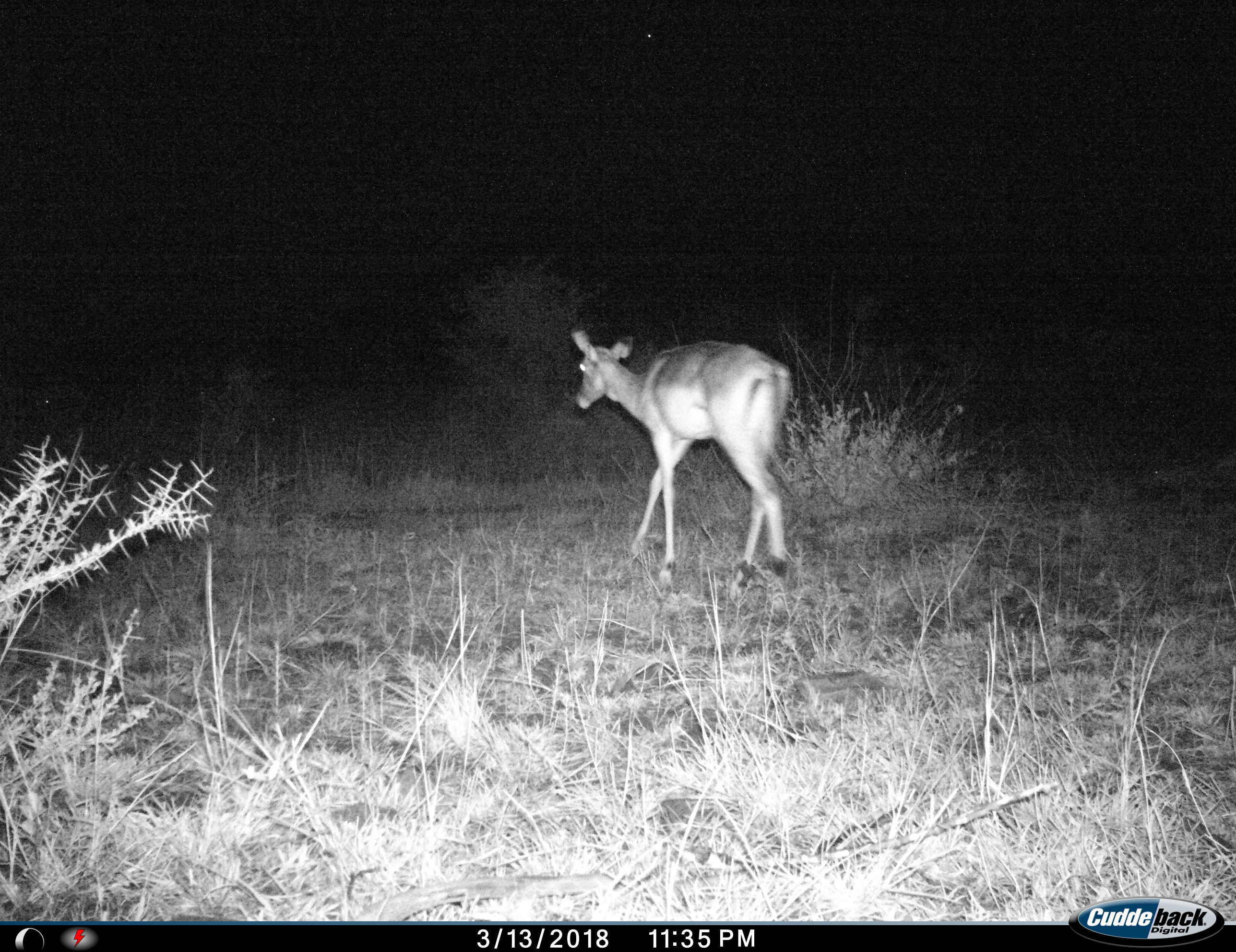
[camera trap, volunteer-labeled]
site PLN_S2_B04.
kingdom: Animalia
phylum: Chordata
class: Mammalia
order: Artiodactyla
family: Bovidae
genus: Aepyceros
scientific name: Aepyceros melampus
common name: impala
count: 1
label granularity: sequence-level